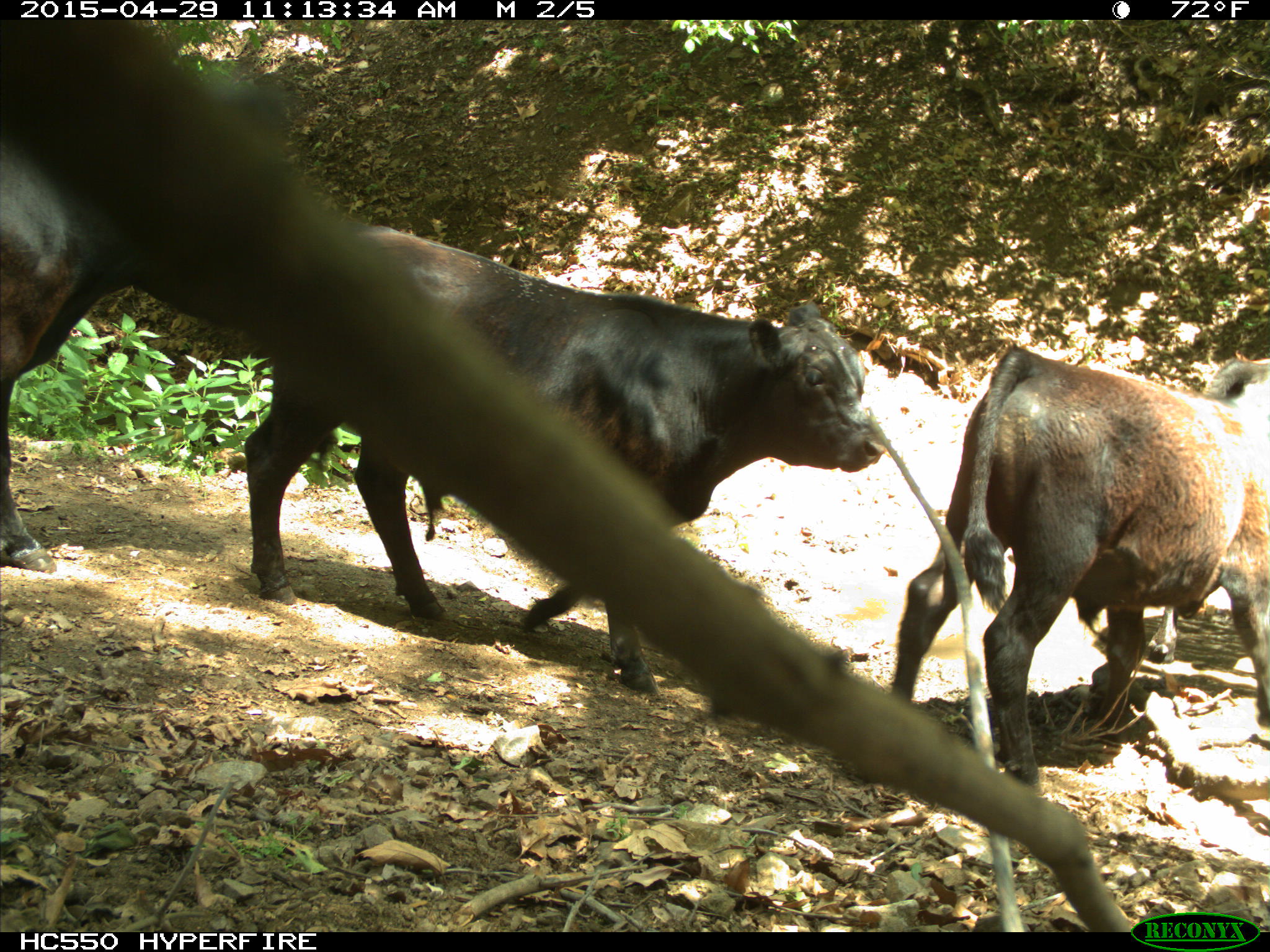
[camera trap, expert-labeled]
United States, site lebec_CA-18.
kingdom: Animalia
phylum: Chordata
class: Mammalia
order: Artiodactyla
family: Bovidae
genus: Bos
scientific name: Bos taurus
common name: domestic cow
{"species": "Bos taurus (domestic cow)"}